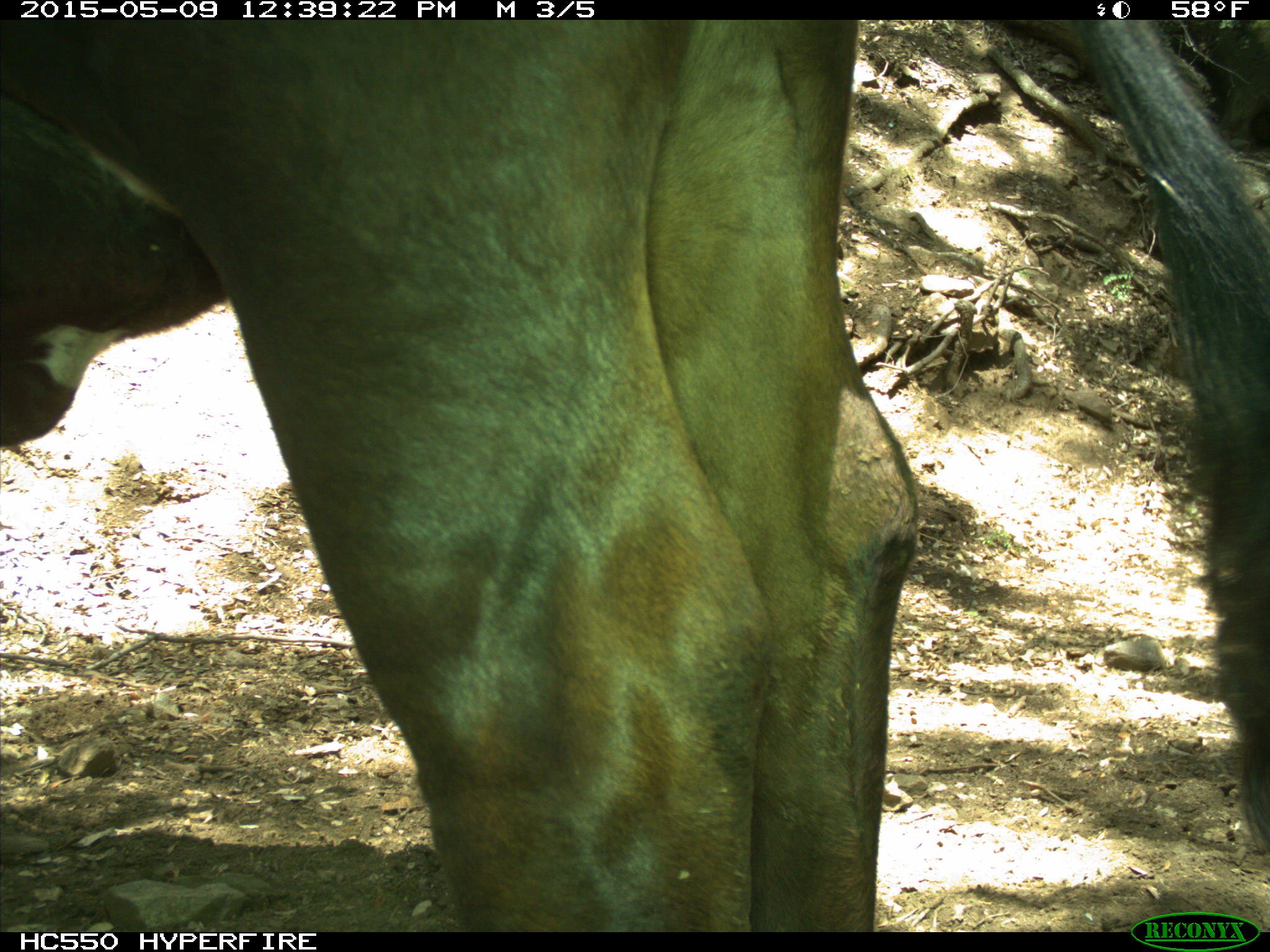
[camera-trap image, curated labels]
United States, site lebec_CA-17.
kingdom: Animalia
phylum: Chordata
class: Mammalia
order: Artiodactyla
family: Bovidae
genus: Bos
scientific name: Bos taurus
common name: domestic cow